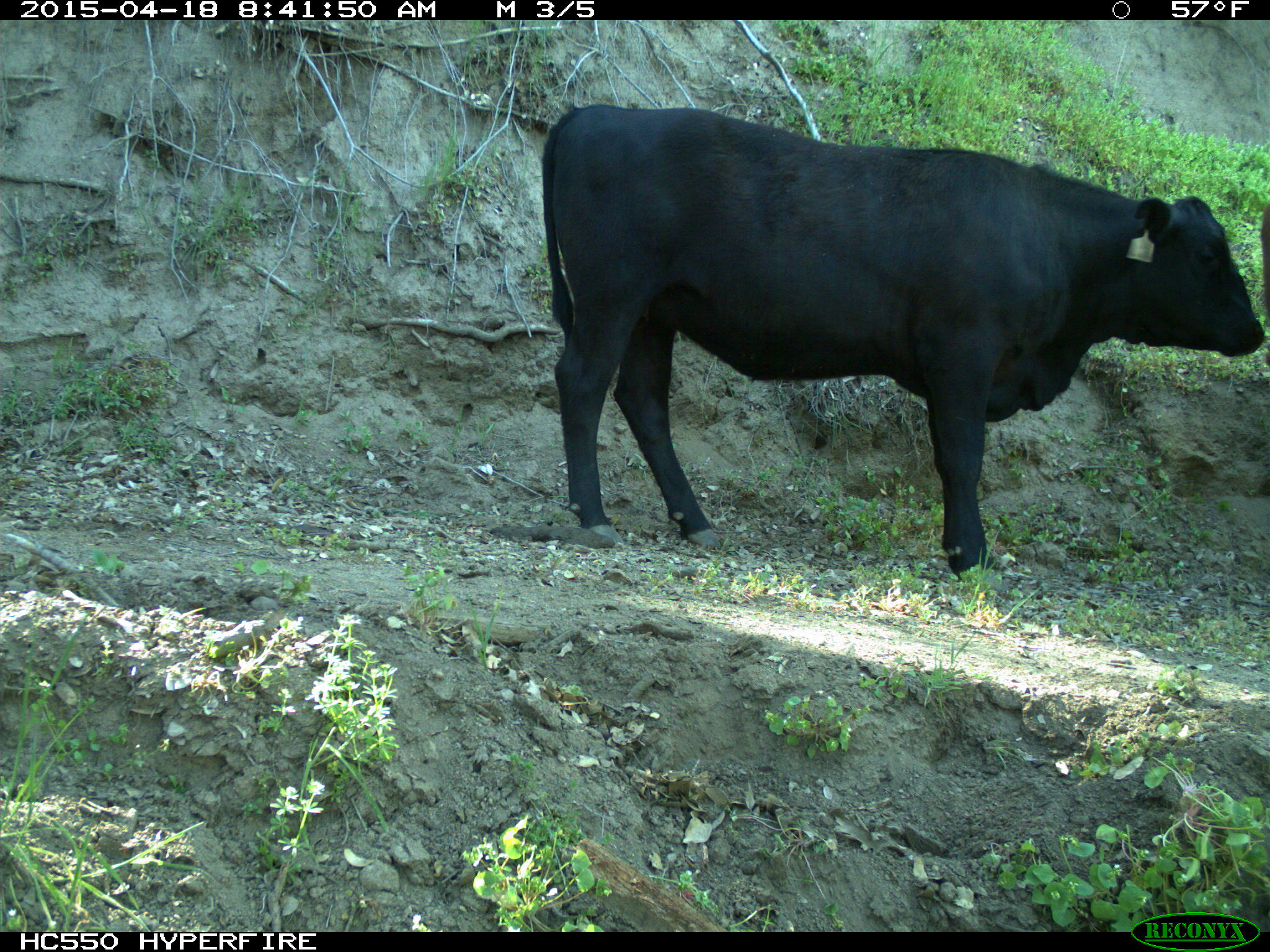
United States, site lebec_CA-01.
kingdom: Animalia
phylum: Chordata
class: Mammalia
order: Artiodactyla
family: Bovidae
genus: Bos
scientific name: Bos taurus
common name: domestic cow